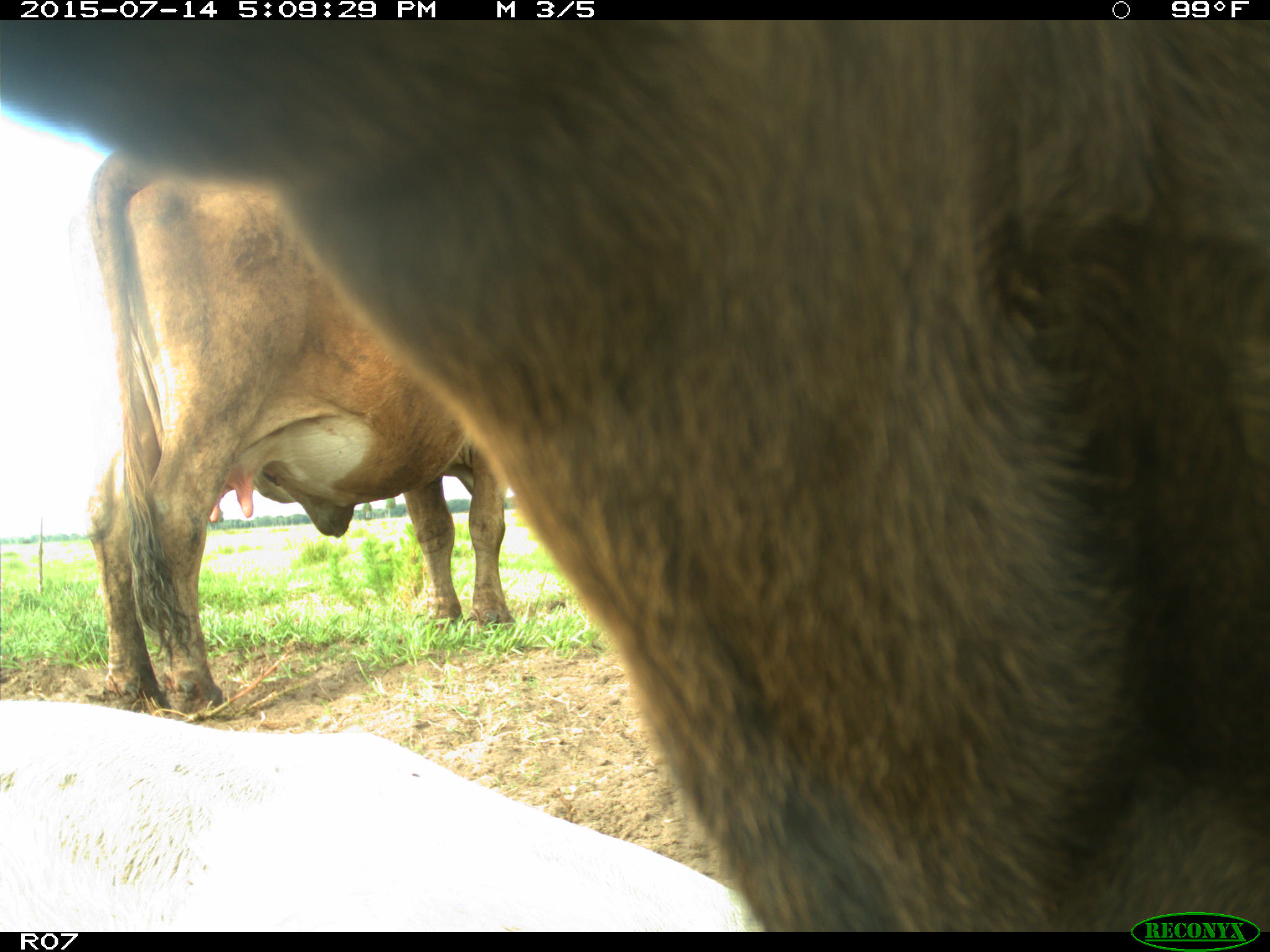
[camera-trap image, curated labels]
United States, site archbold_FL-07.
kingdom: Animalia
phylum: Chordata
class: Mammalia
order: Artiodactyla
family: Bovidae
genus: Bos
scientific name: Bos taurus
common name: domestic cow